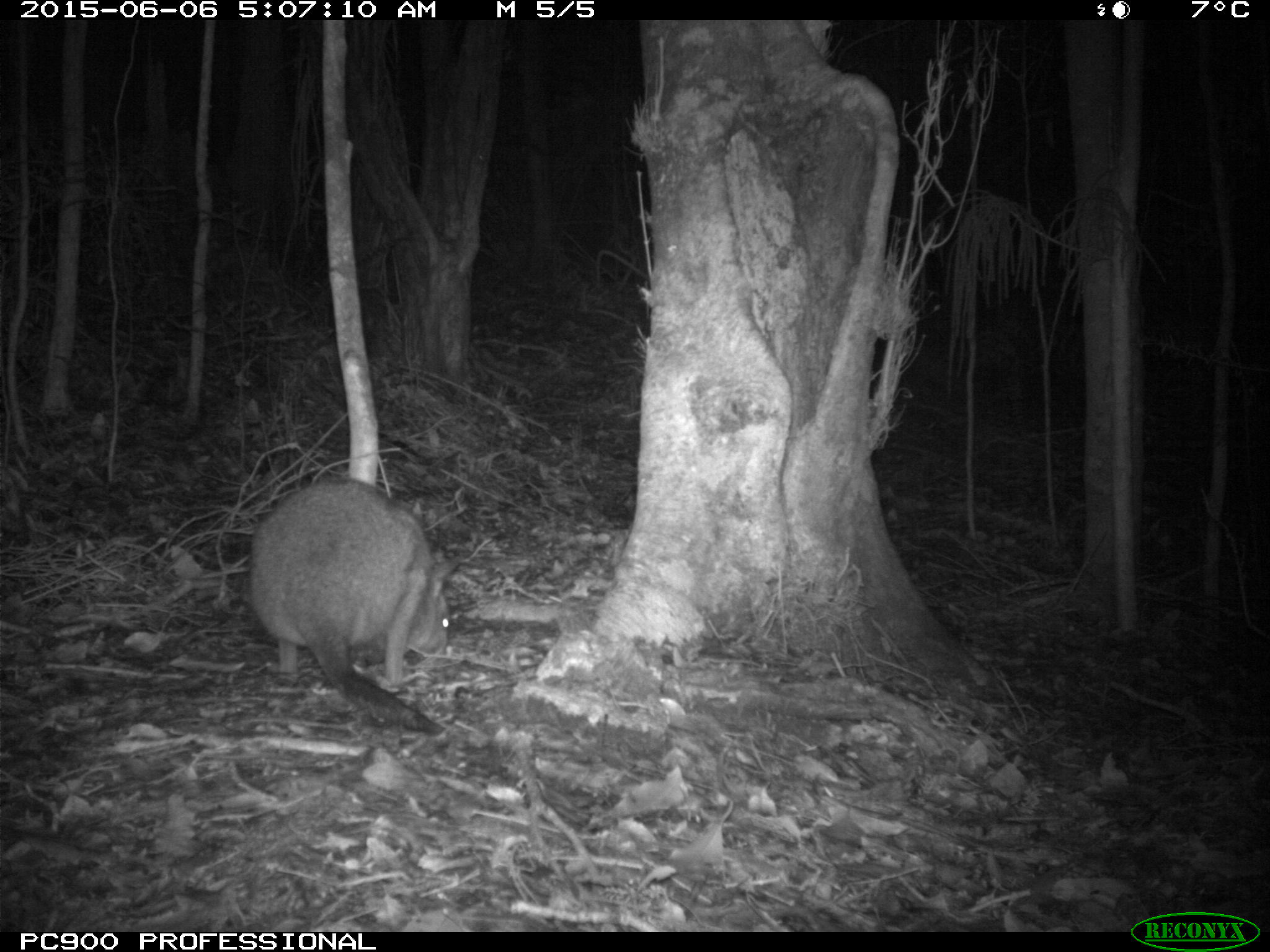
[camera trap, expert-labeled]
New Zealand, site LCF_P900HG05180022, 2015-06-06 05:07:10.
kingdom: Animalia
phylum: Chordata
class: Mammalia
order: Diprotodontia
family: Macropodidae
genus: Notamacropus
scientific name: Notamacropus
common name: wallaby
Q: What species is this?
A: Wallaby (Notamacropus).